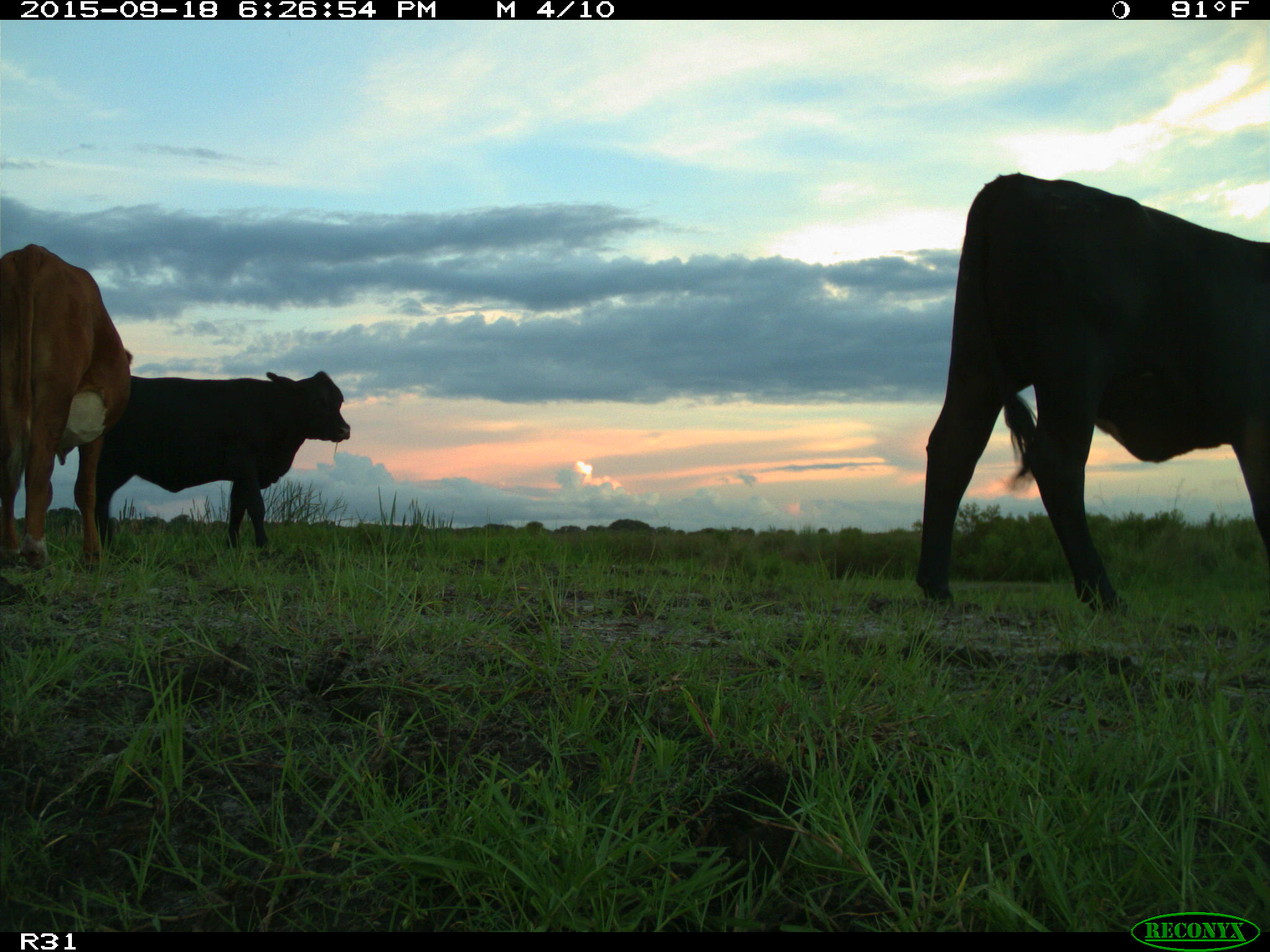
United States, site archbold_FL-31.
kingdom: Animalia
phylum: Chordata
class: Mammalia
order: Artiodactyla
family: Bovidae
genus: Bos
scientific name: Bos taurus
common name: domestic cow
Bos taurus (domestic cow).